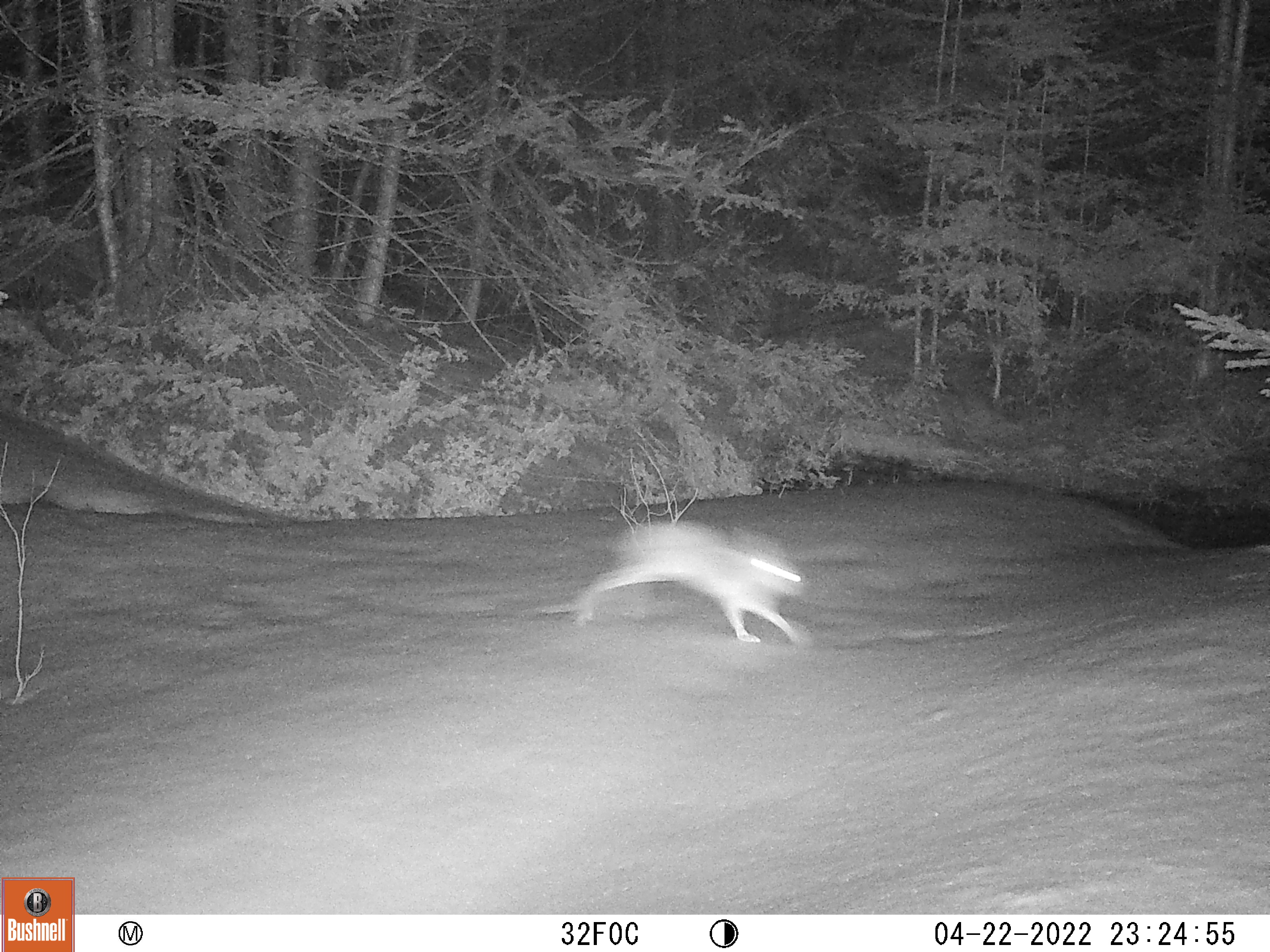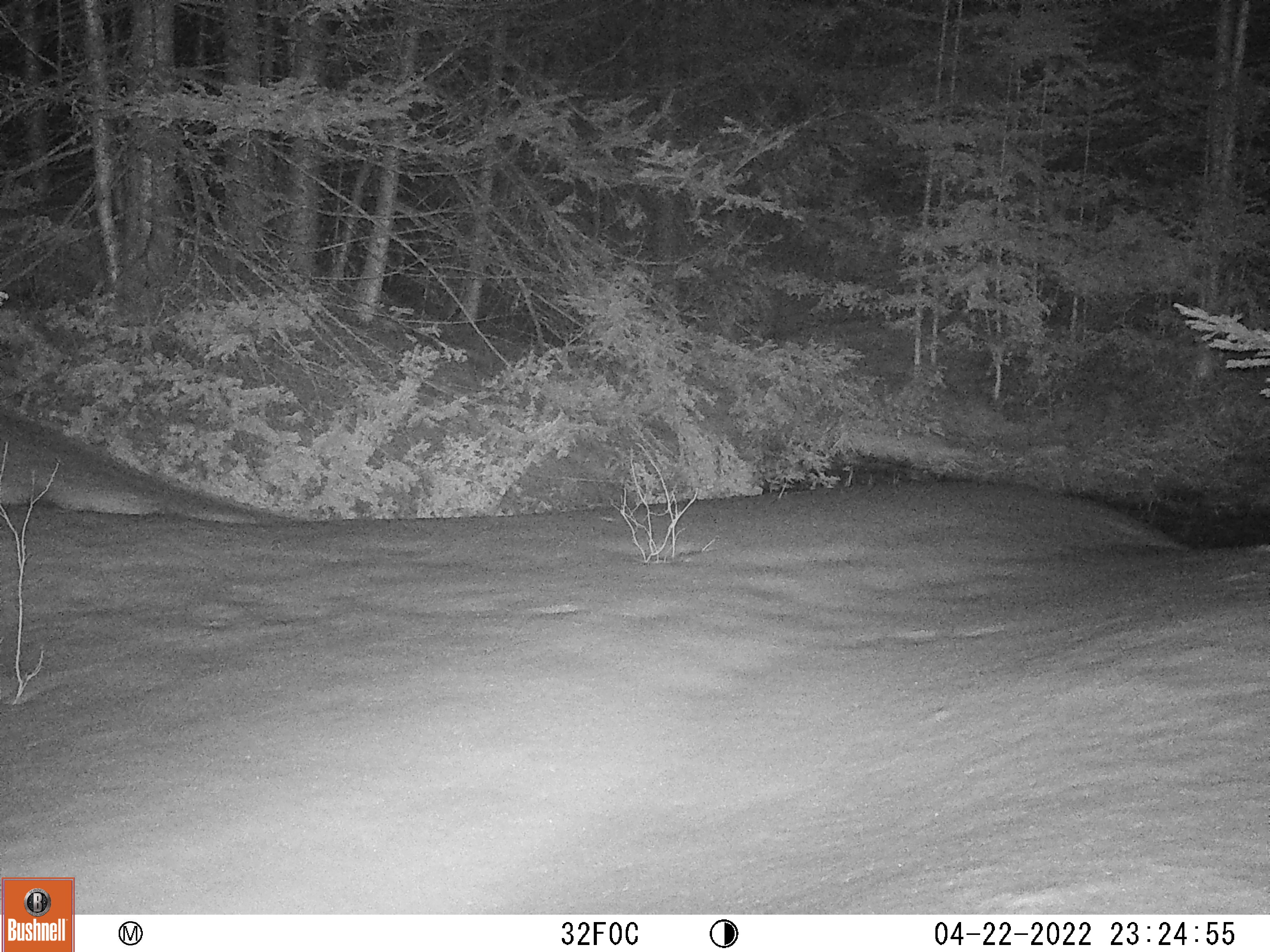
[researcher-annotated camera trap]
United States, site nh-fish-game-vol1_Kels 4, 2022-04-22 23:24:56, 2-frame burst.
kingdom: Animalia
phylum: Chordata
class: Mammalia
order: Lagomorpha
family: Leporidae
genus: Lepus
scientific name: Lepus americanus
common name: snowshoe hare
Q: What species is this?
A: Snowshoe hare (Lepus americanus).